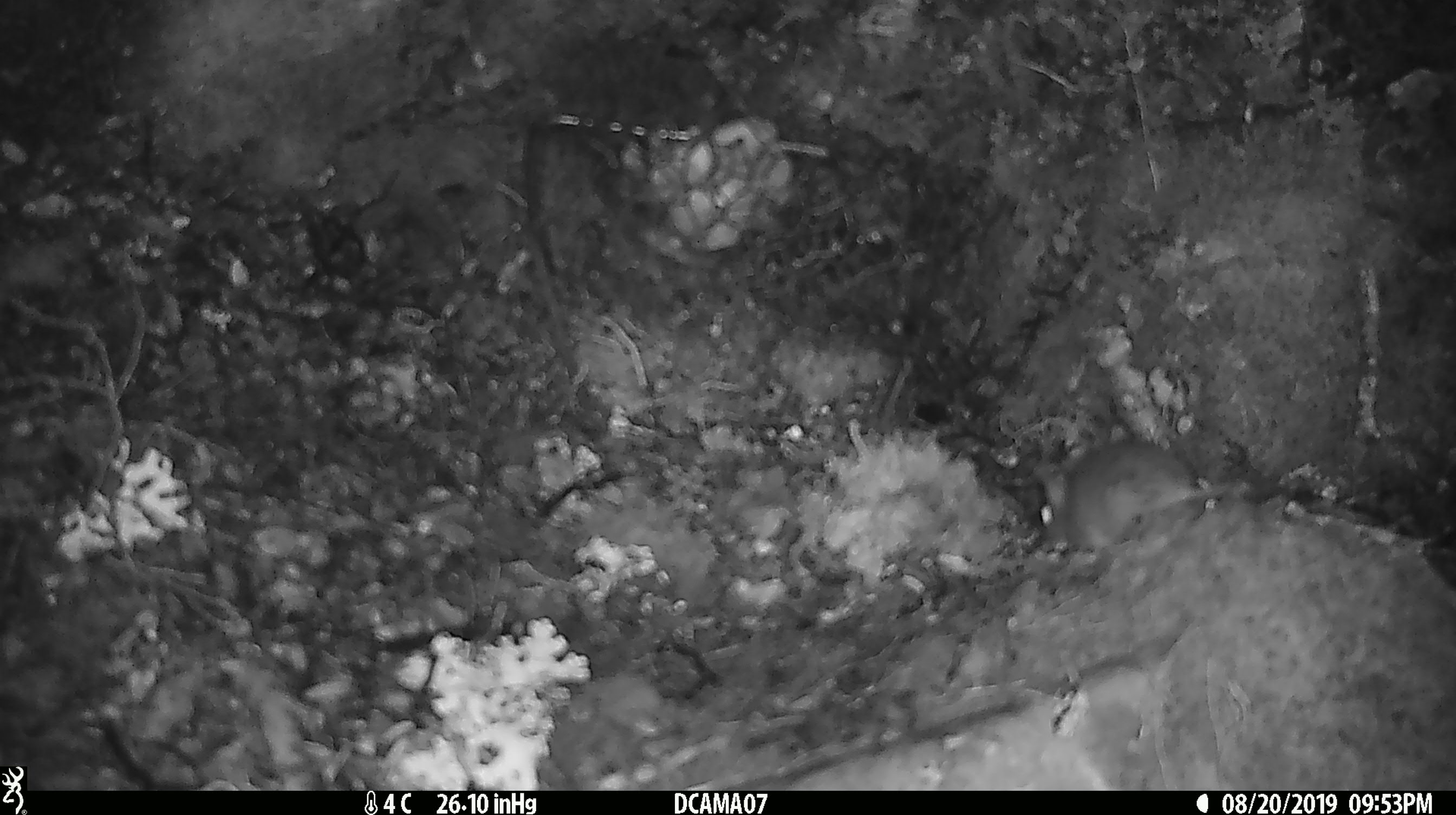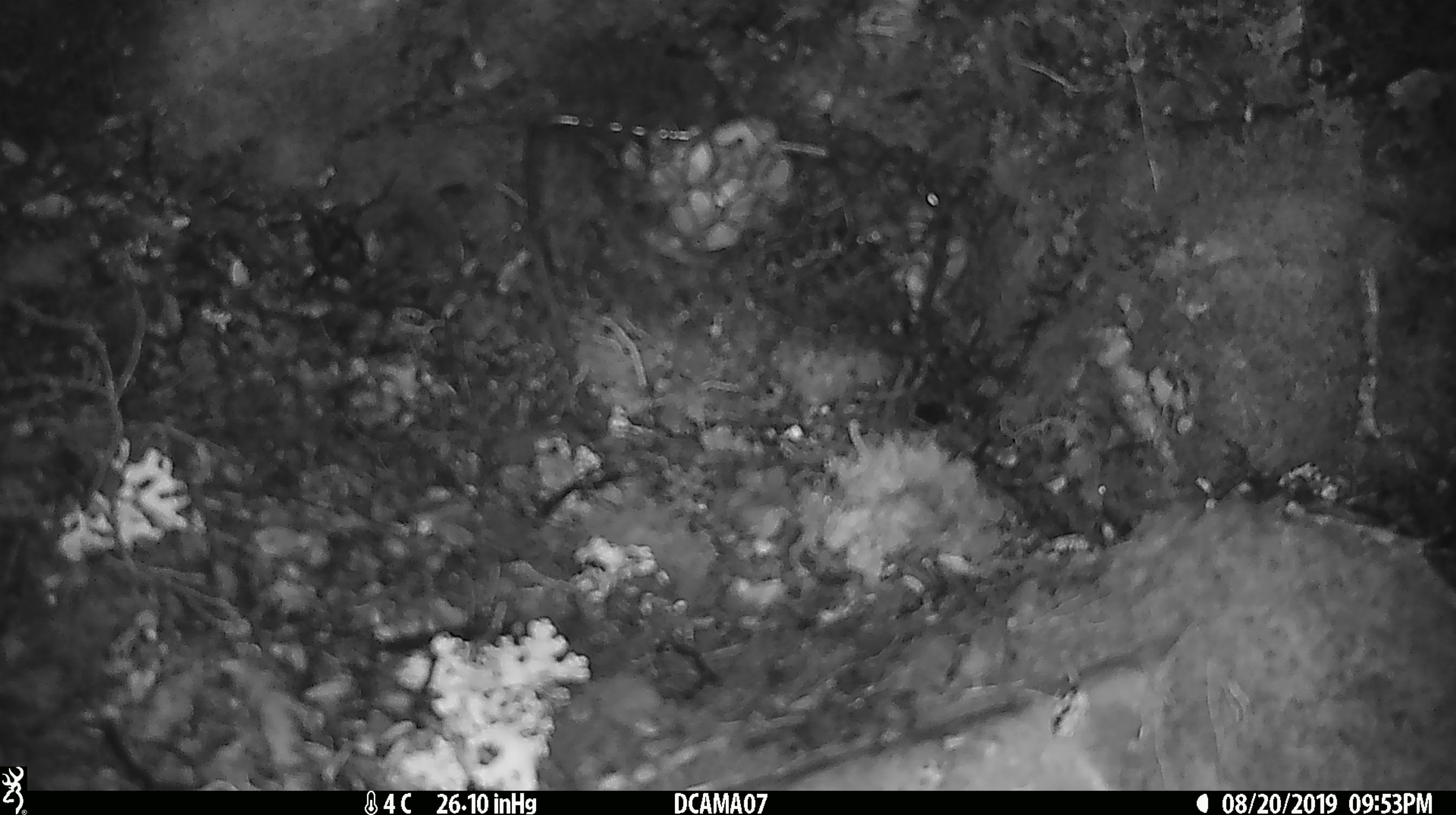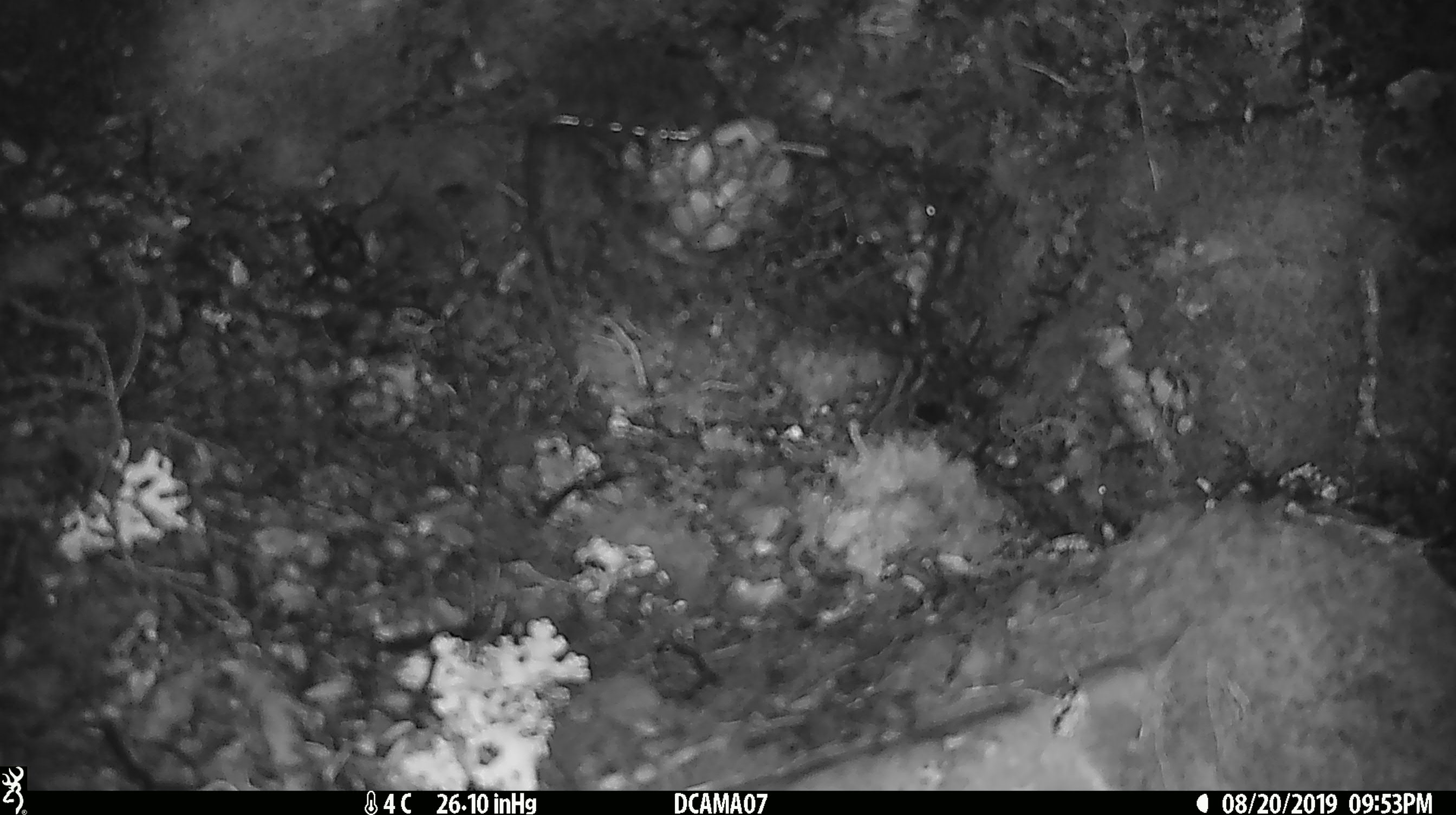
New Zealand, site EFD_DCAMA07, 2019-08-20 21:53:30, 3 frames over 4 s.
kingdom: Animalia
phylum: Chordata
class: Mammalia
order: Rodentia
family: Muridae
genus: Mus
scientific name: Mus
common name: mouse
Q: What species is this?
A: Mouse (Mus).